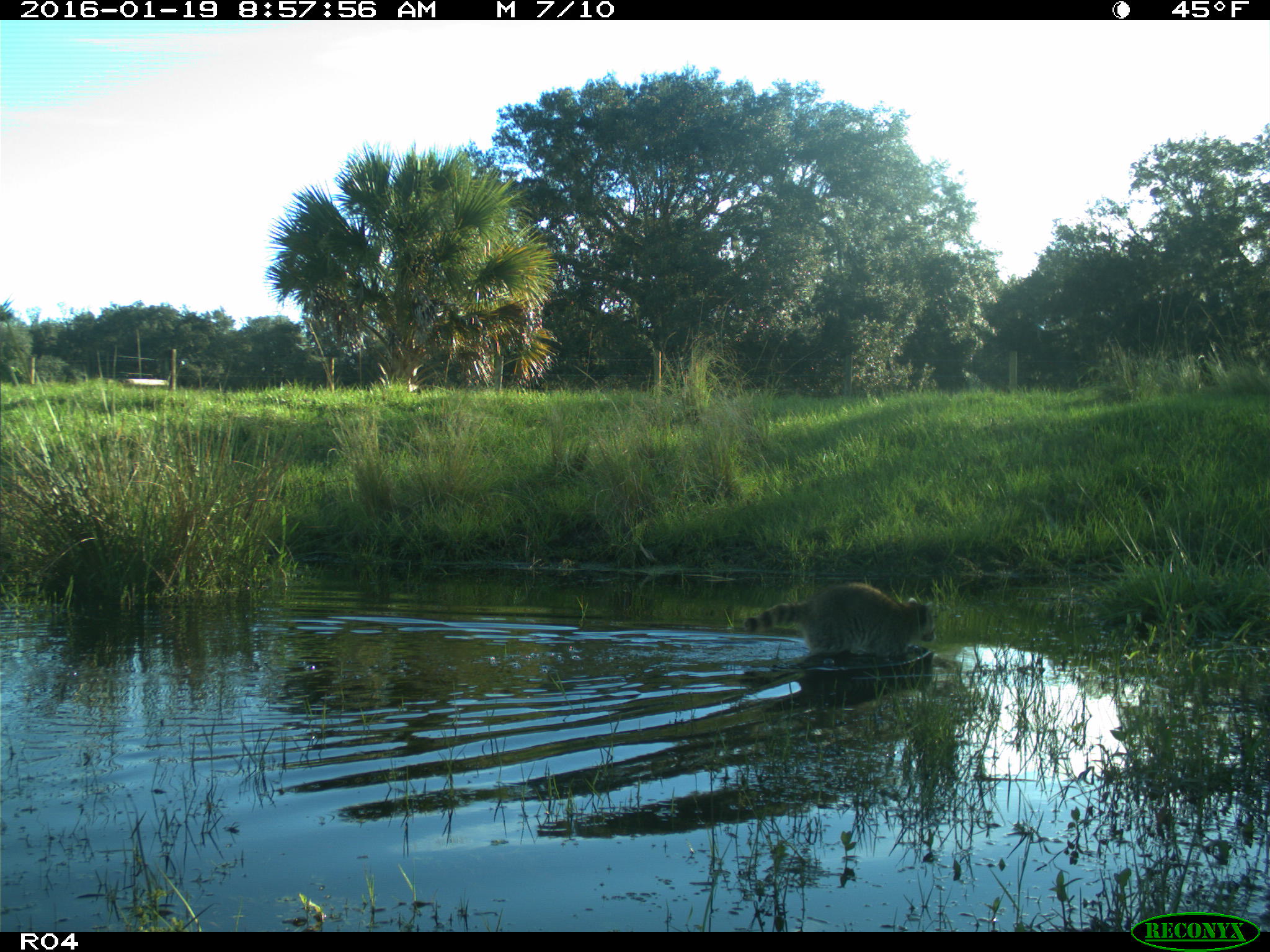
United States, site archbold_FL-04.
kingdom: Animalia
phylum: Chordata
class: Mammalia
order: Carnivora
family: Procyonidae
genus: Procyon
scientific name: Procyon lotor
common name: common raccoon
Procyon lotor (common raccoon).